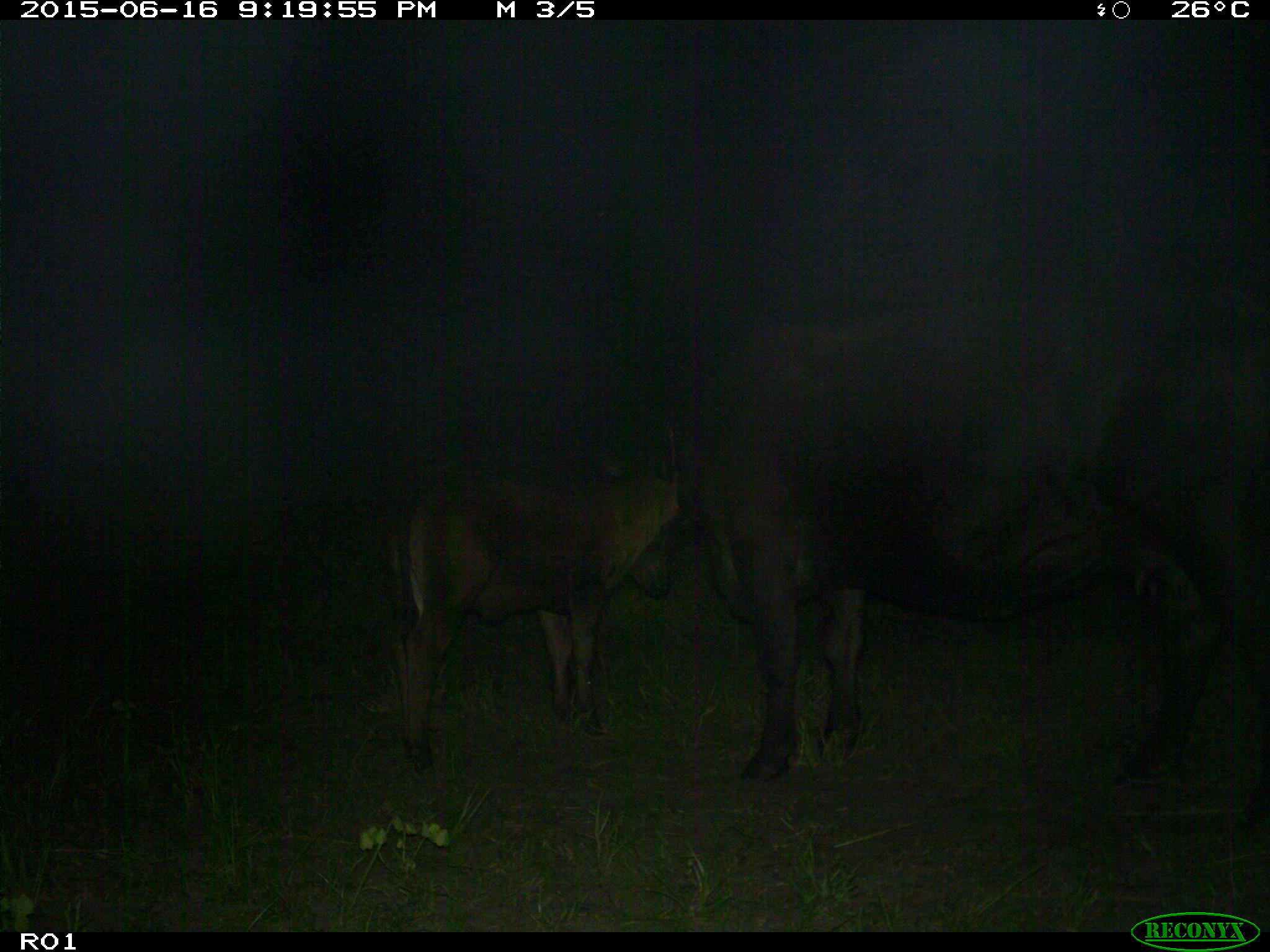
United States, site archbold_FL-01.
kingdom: Animalia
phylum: Chordata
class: Mammalia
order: Artiodactyla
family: Bovidae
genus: Bos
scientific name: Bos taurus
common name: domestic cow